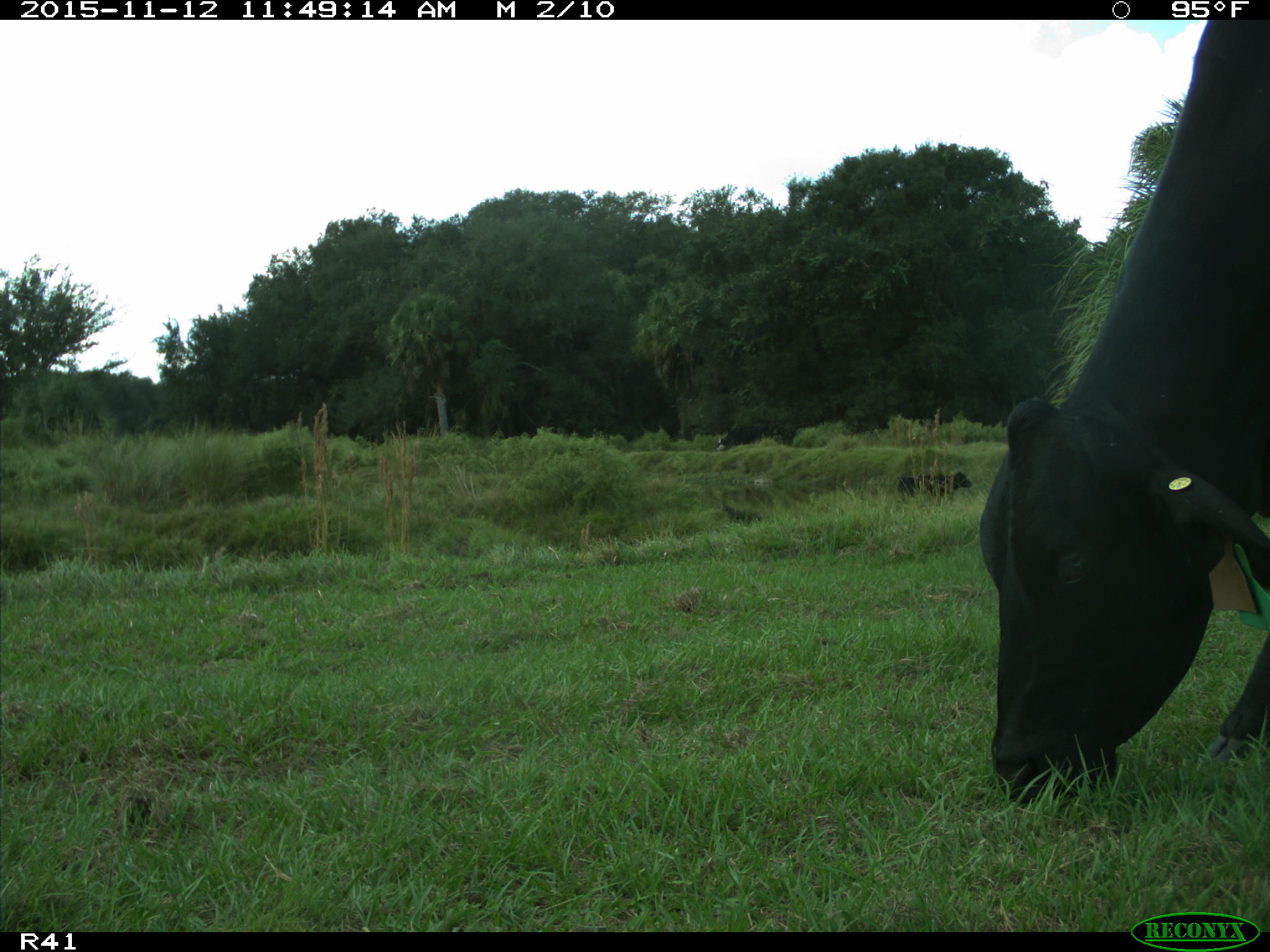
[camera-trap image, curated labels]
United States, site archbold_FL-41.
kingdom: Animalia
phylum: Chordata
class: Mammalia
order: Artiodactyla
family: Bovidae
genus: Bos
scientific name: Bos taurus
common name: domestic cow